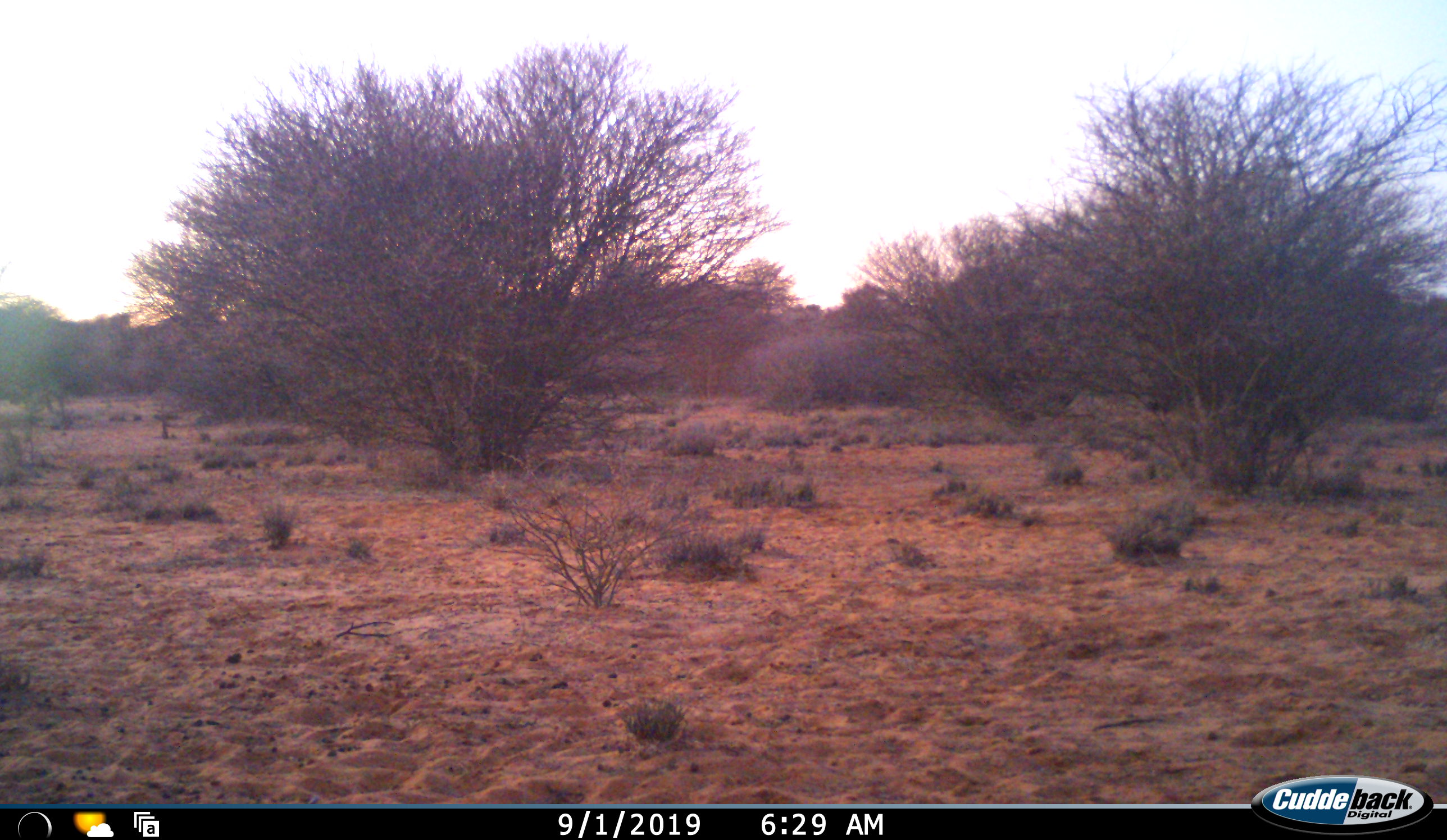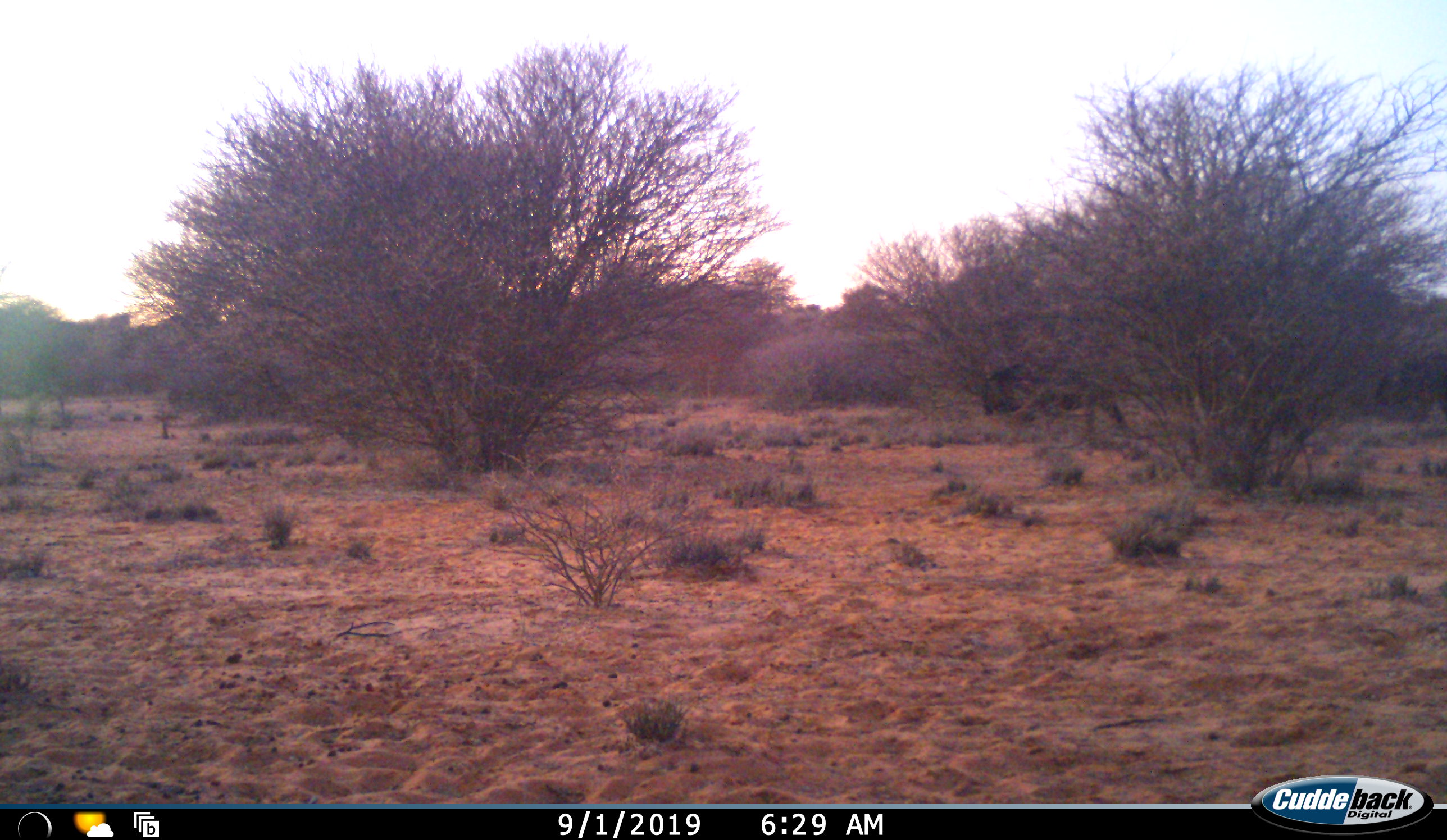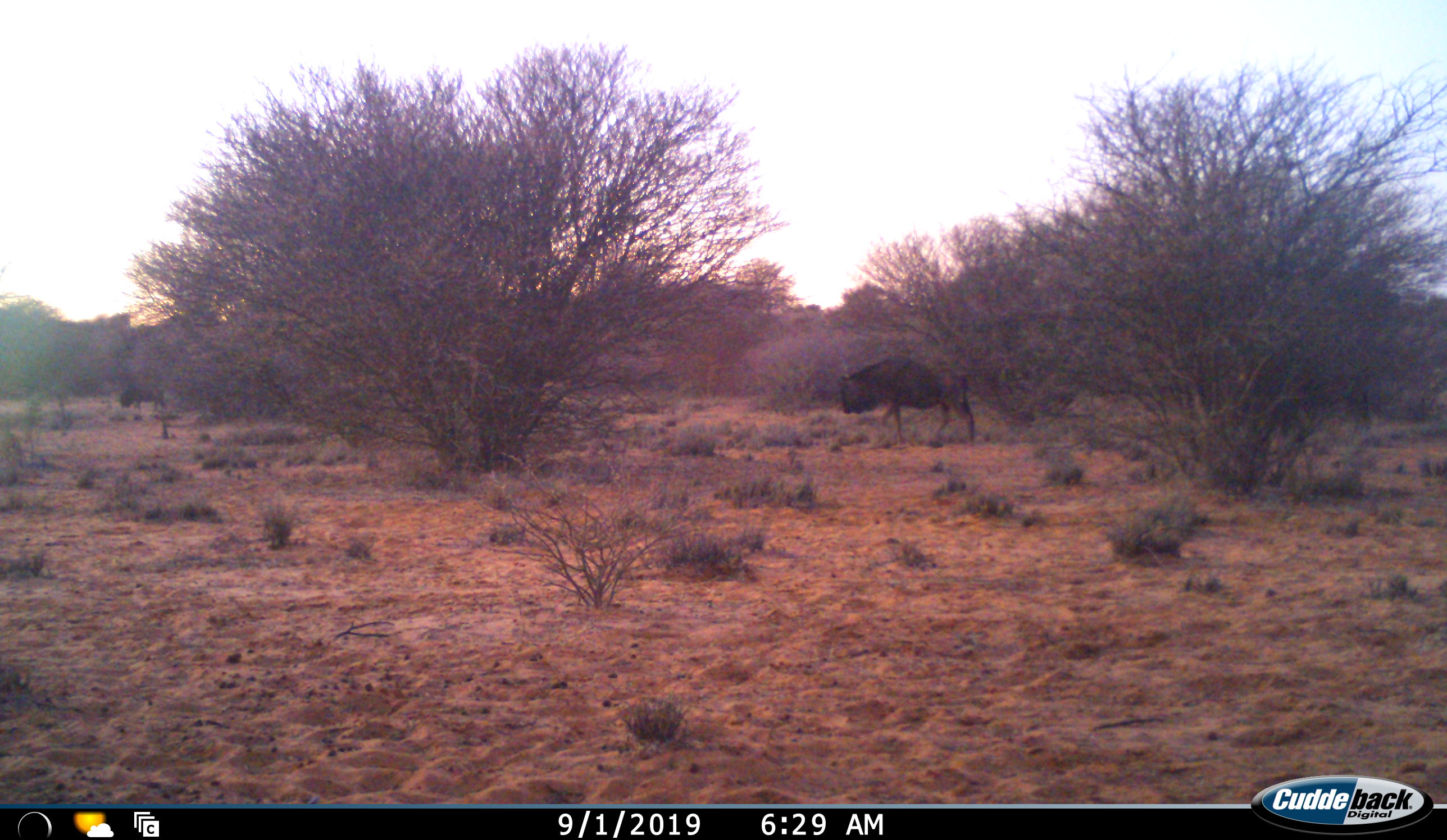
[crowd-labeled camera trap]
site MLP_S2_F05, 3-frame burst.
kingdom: Animalia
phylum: Chordata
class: Mammalia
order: Artiodactyla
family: Bovidae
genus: Connochaetes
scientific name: Connochaetes taurinus taurinus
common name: blue wildebeest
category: wildebeestblue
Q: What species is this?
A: Wildebeestblue (blue wildebeest) (Connochaetes taurinus taurinus).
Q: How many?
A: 4.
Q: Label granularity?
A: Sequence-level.